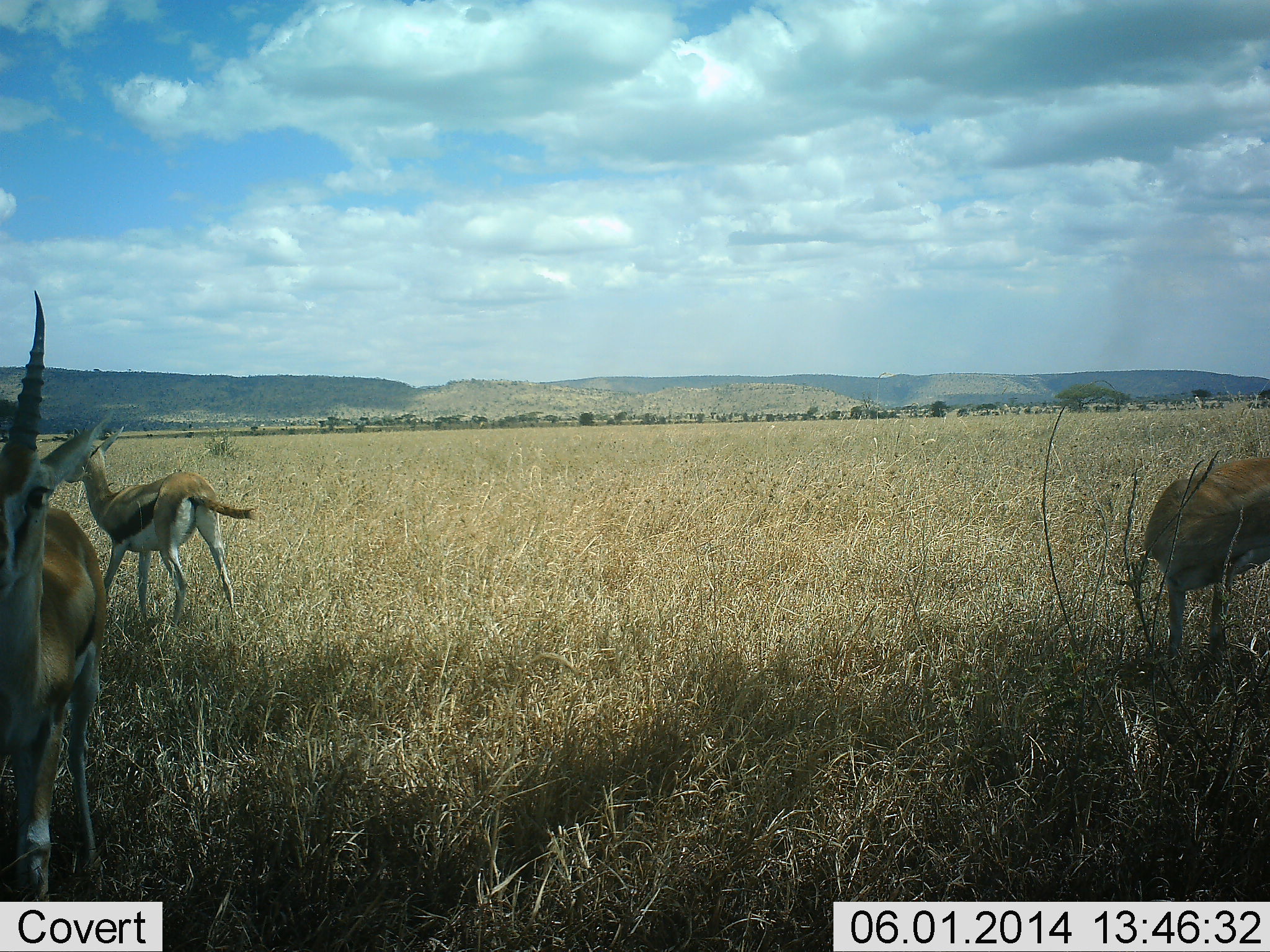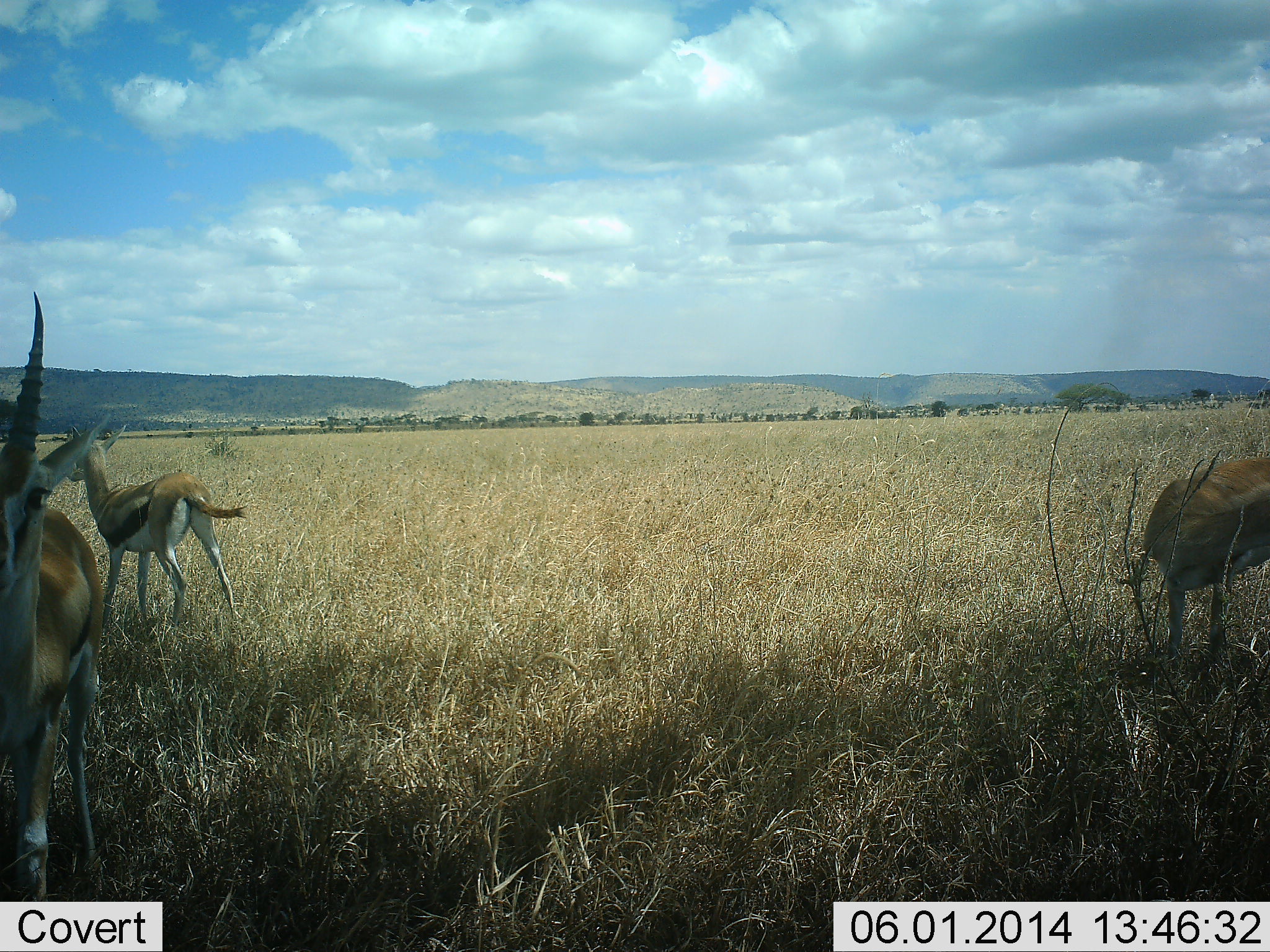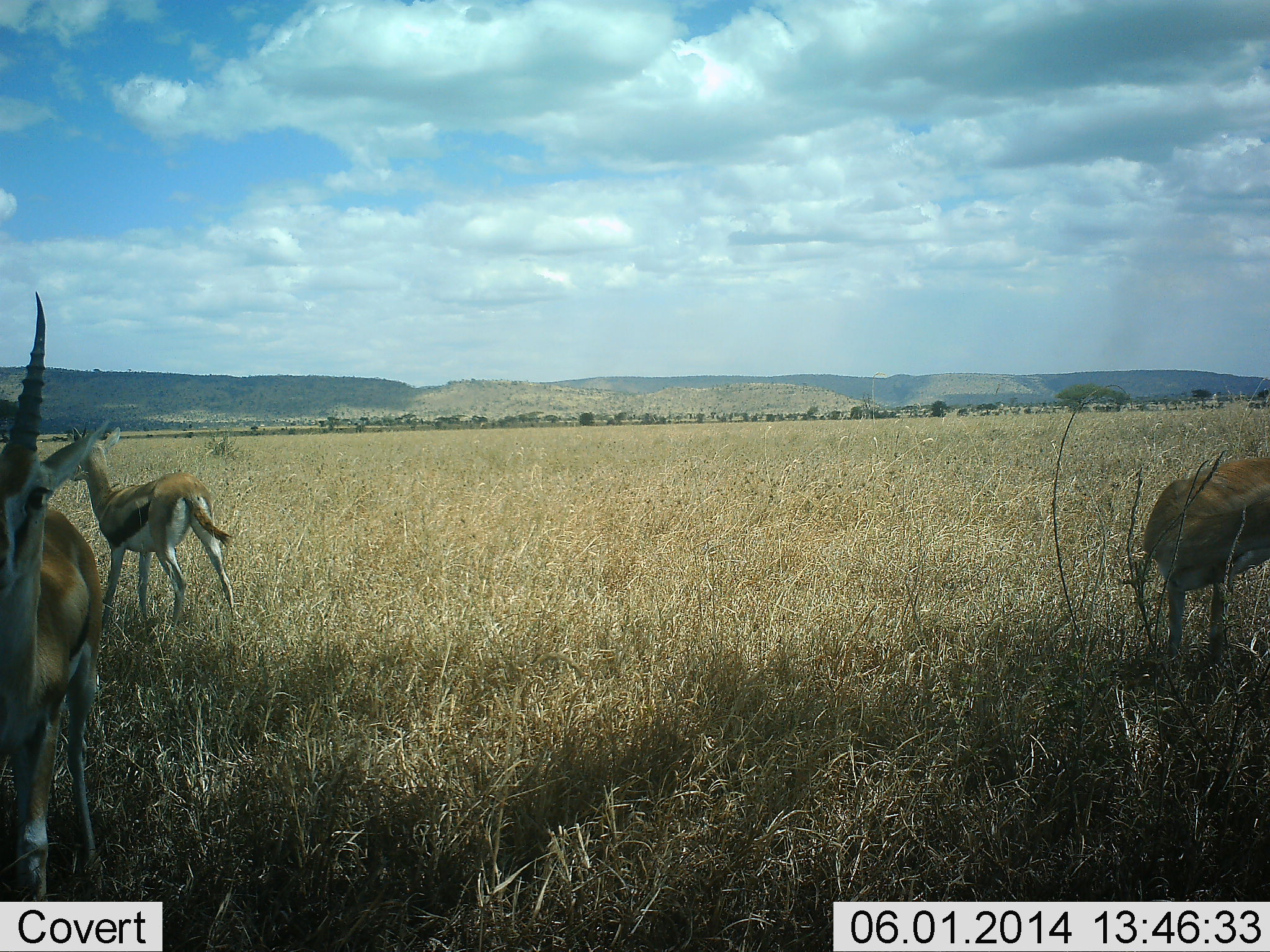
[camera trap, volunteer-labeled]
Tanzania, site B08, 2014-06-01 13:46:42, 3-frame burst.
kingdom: Animalia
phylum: Chordata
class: Mammalia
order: Artiodactyla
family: Bovidae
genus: Eudorcas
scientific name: Eudorcas thomsonii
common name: thomson's gazelle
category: gazellethomsons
Gazellethomsons (thomson's gazelle) (Eudorcas thomsonii), count 3. Behavior (volunteer vote fractions): standing 88%, resting 4%, moving 12%, interacting 0%. Young present (vote fraction): 2%. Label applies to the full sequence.